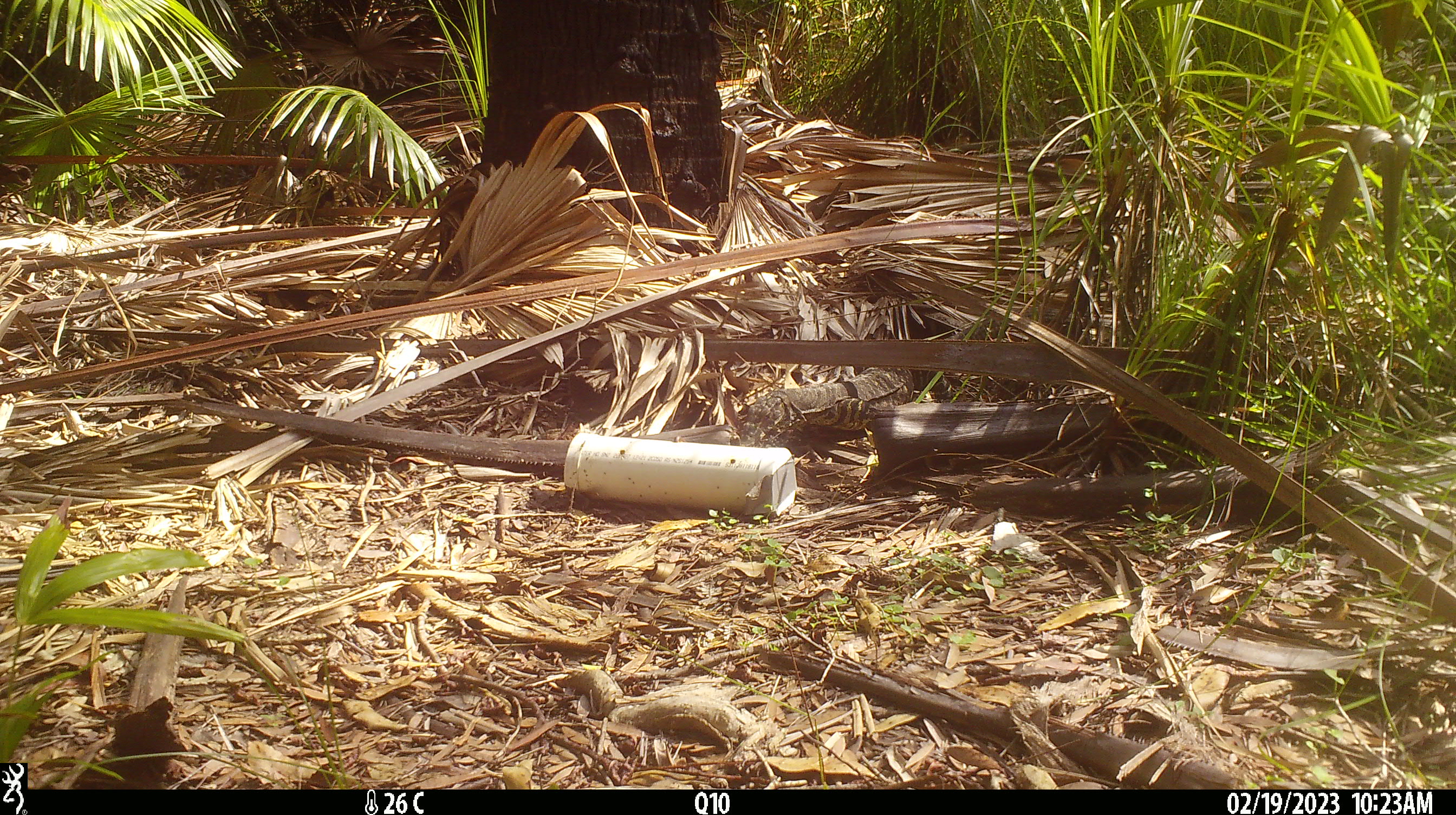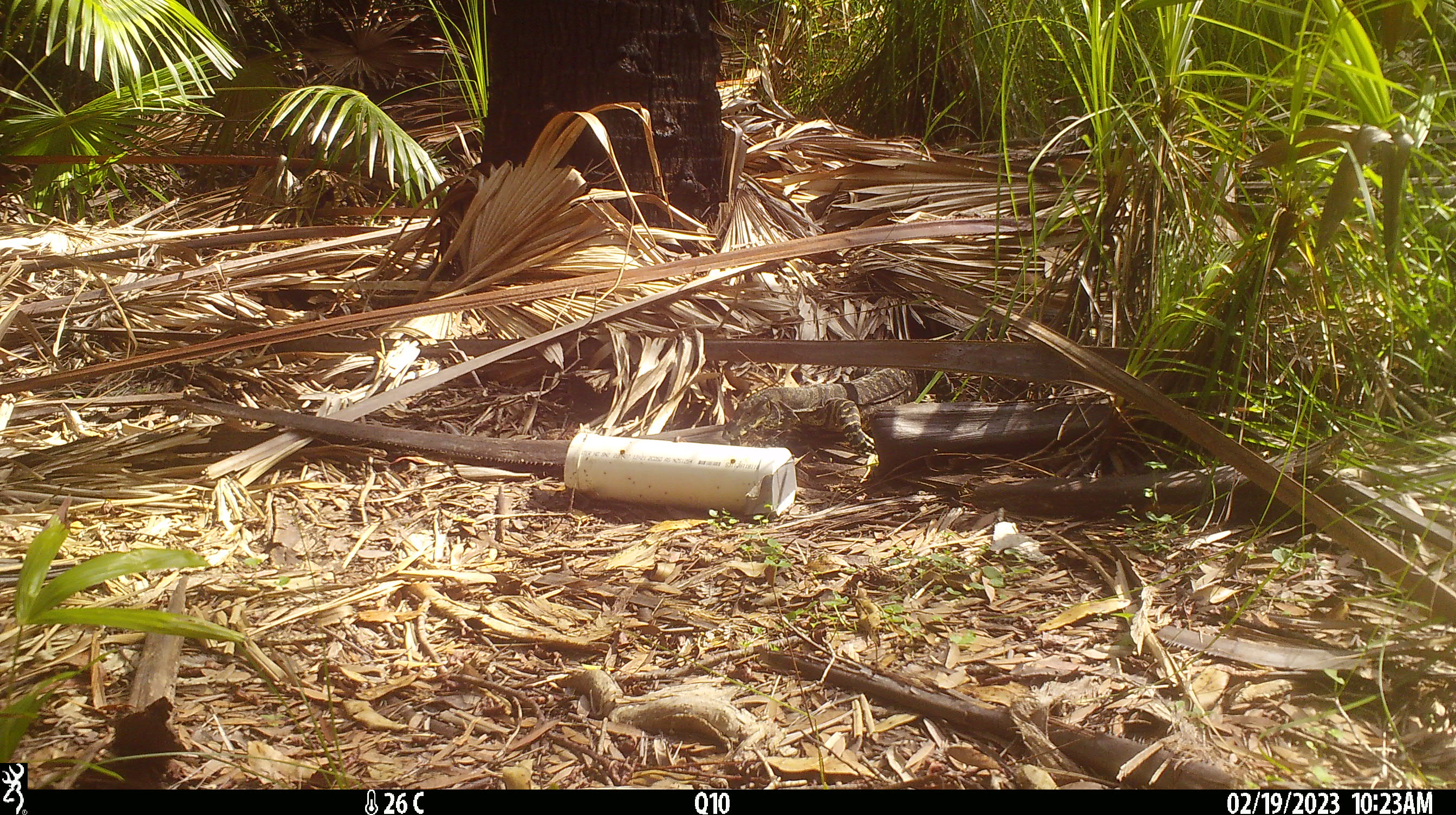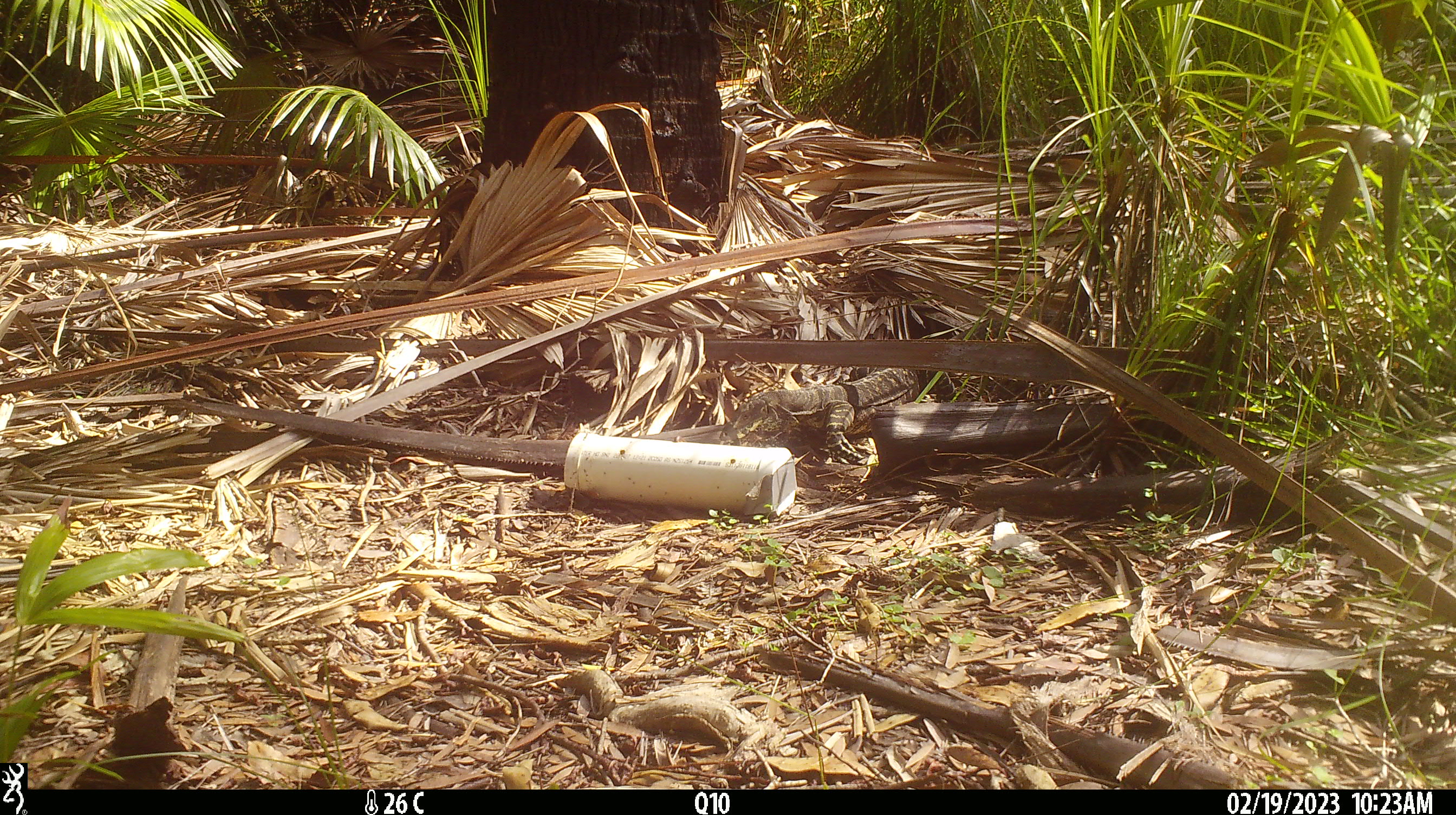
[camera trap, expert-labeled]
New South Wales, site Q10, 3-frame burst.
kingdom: Animalia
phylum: Chordata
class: Reptilia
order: Squamata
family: Varanidae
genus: Varanus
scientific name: Varanus varius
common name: lace monitor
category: goanna